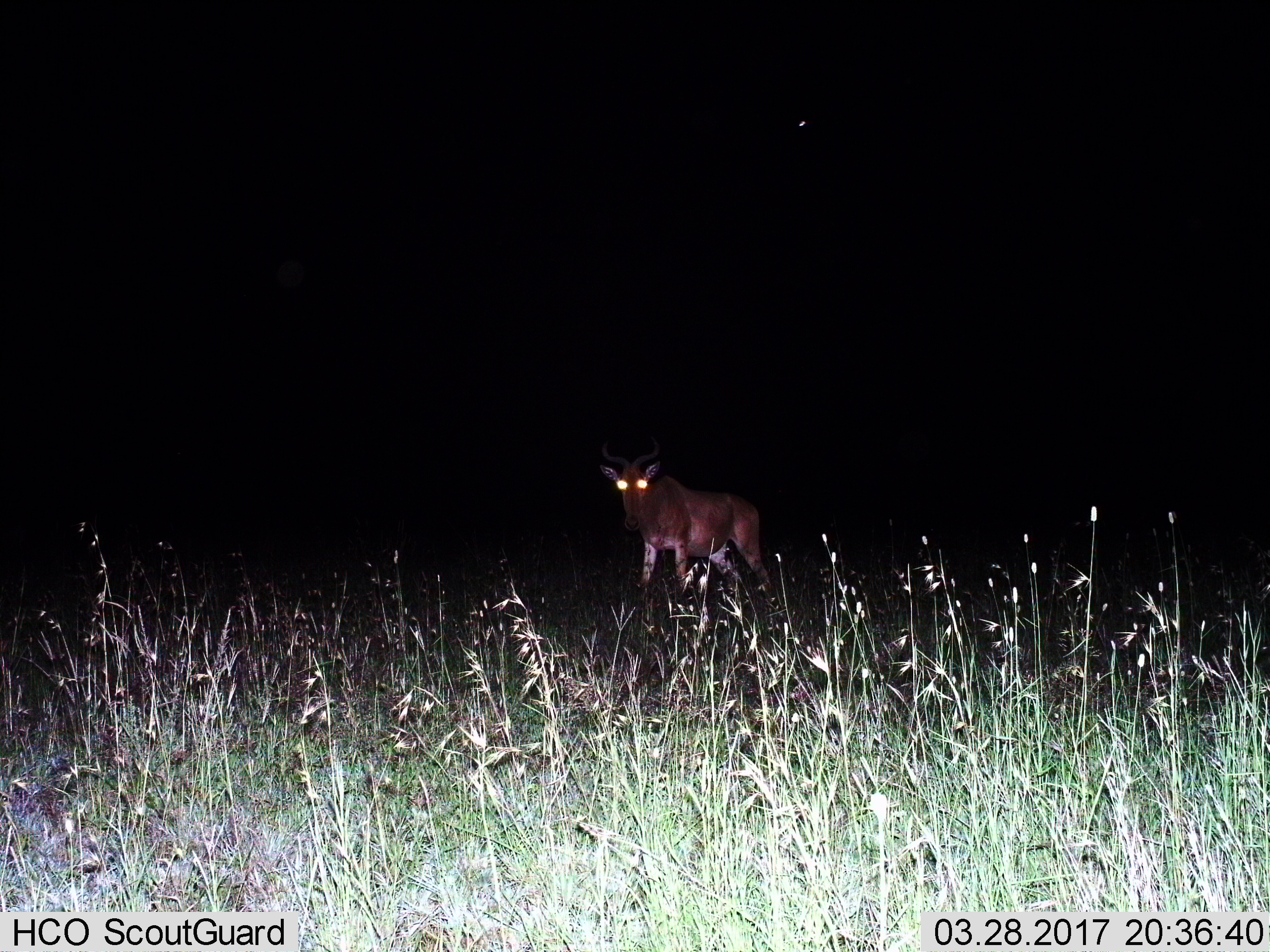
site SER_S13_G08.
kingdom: Animalia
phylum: Chordata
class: Mammalia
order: Artiodactyla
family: Bovidae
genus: Alcelaphus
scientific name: Alcelaphus buselaphus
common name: hartebeest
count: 1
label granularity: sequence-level